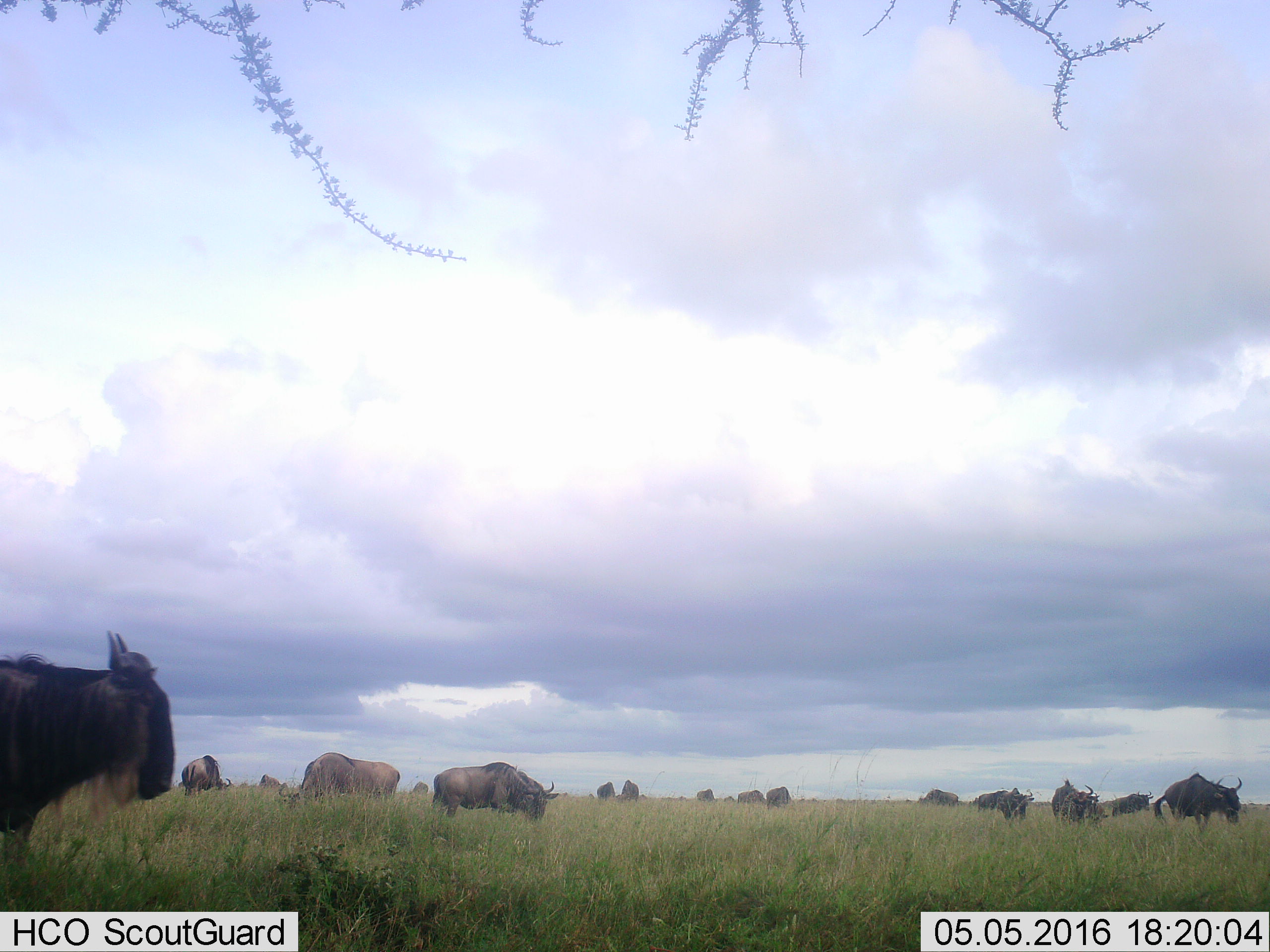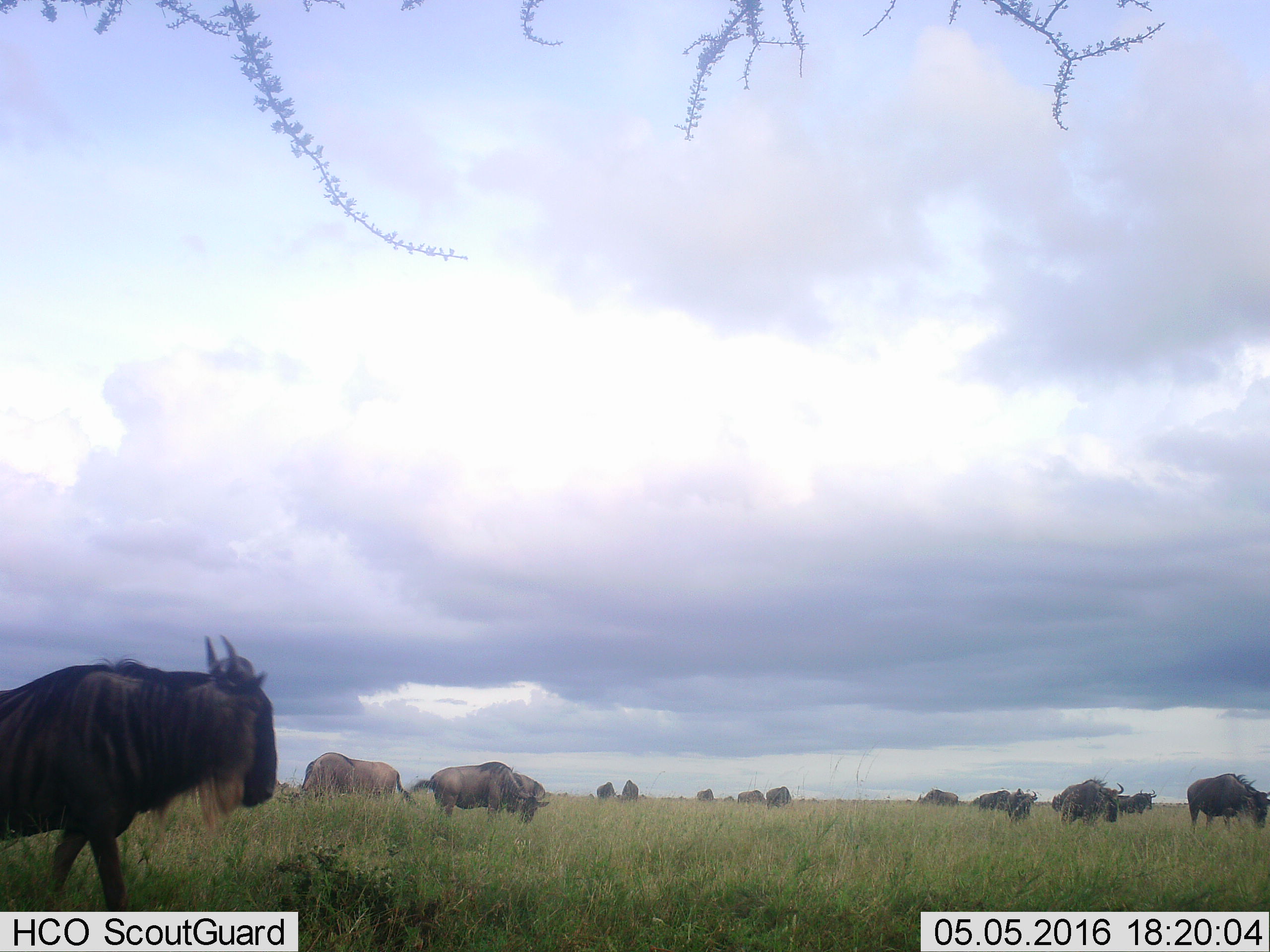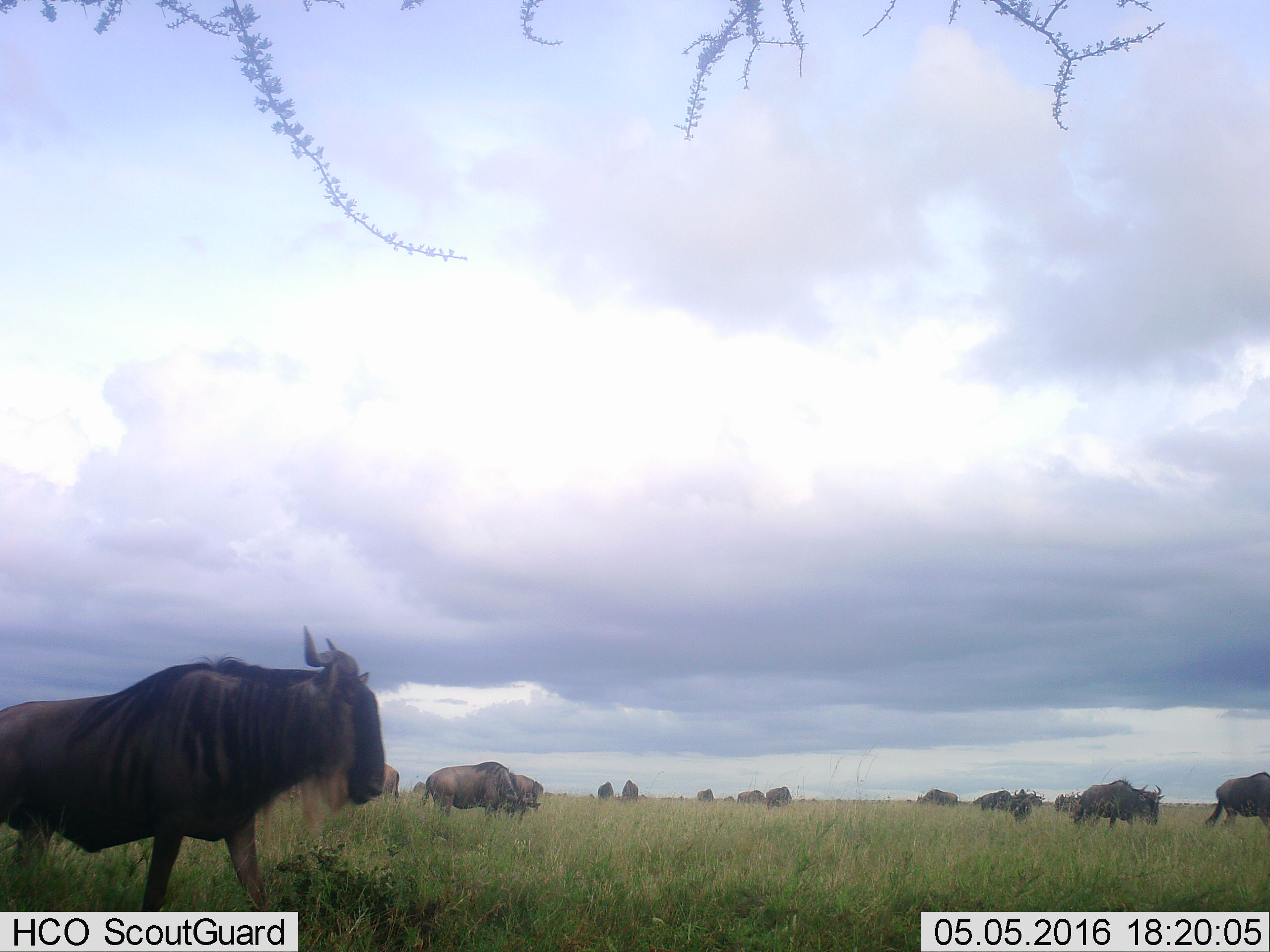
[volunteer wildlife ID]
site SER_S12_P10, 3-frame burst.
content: unidentified animal